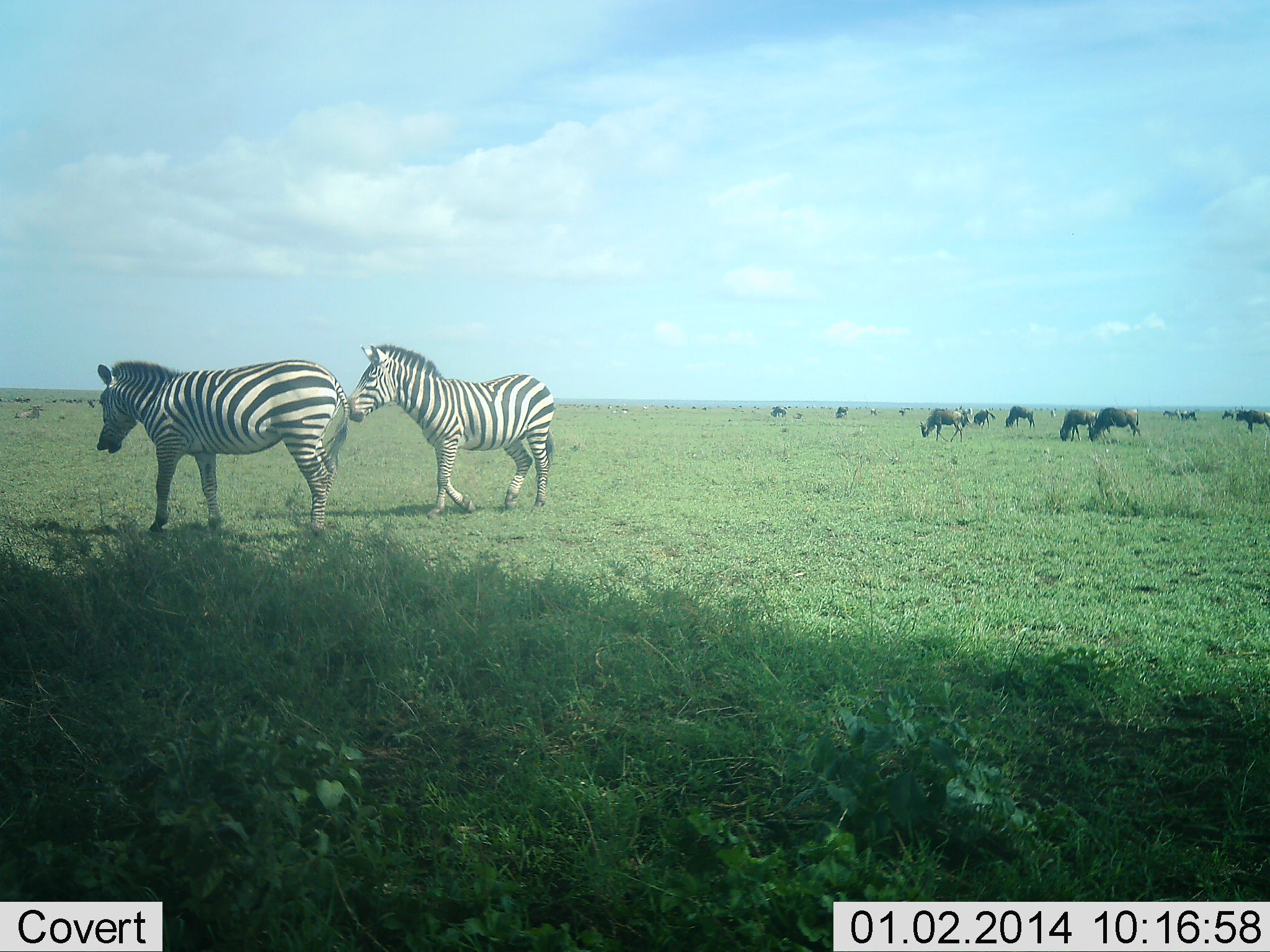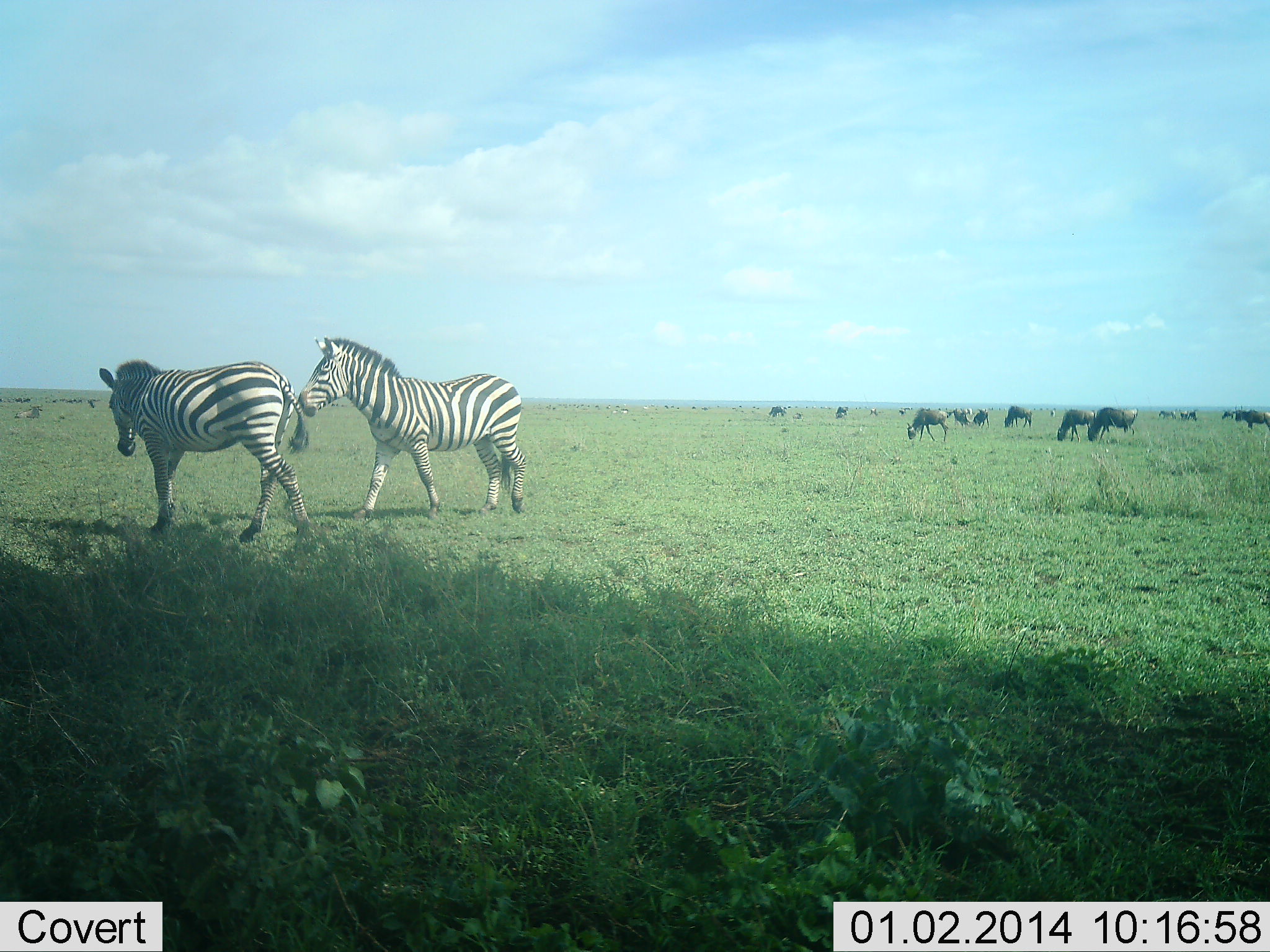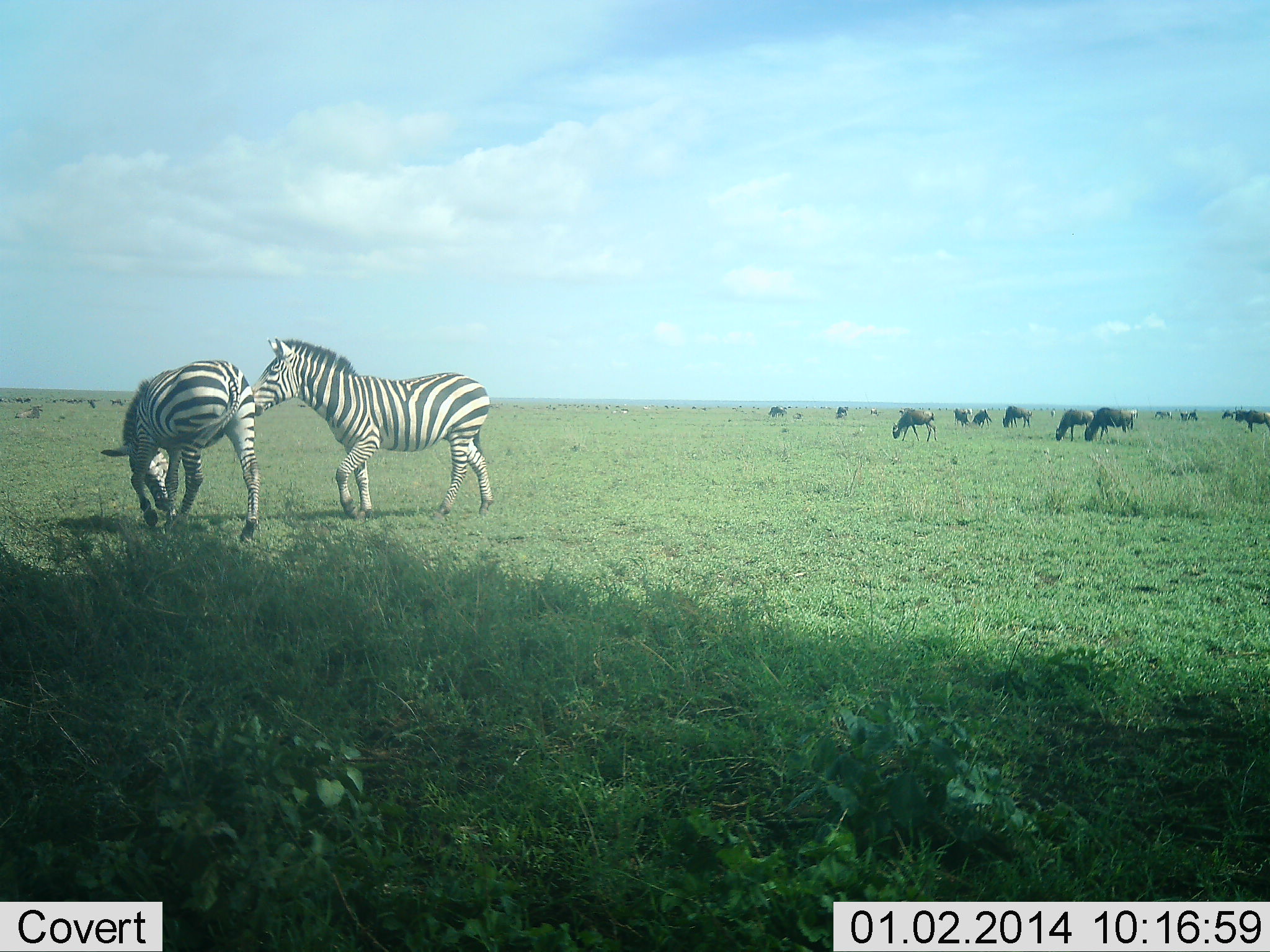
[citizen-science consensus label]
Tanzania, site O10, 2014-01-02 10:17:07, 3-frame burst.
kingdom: Animalia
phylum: Chordata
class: Mammalia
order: Artiodactyla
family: Bovidae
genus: Connochaetes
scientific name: Connochaetes taurinus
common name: blue wildebeest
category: wildebeest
Wildebeest (blue wildebeest) (Connochaetes taurinus), count 11-50. Behavior (volunteer vote fractions): standing 55%, resting 9%, moving 55%, interacting 0%. Young present (vote fraction): 0%. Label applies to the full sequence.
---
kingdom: Animalia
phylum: Chordata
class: Mammalia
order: Perissodactyla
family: Equidae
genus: Equus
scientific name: Equus quagga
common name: plains zebra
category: zebra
Zebra (plains zebra) (Equus quagga), count 2. Behavior (volunteer vote fractions): standing 42%, resting 0%, moving 58%, interacting 25%. Young present (vote fraction): 0%. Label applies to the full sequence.